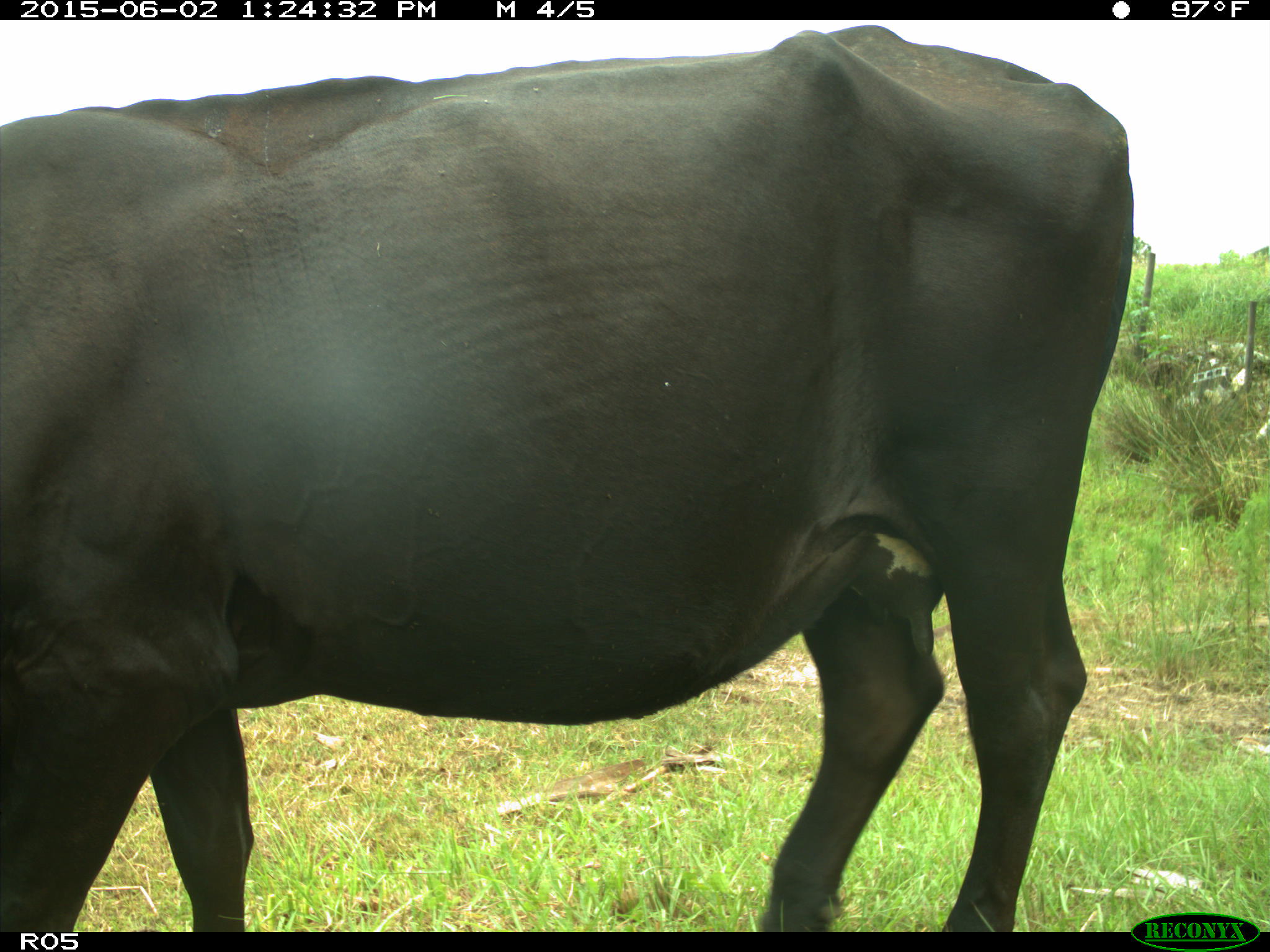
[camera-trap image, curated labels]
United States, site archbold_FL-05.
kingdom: Animalia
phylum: Chordata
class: Mammalia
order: Artiodactyla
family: Bovidae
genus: Bos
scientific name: Bos taurus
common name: domestic cow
Bos taurus (domestic cow).